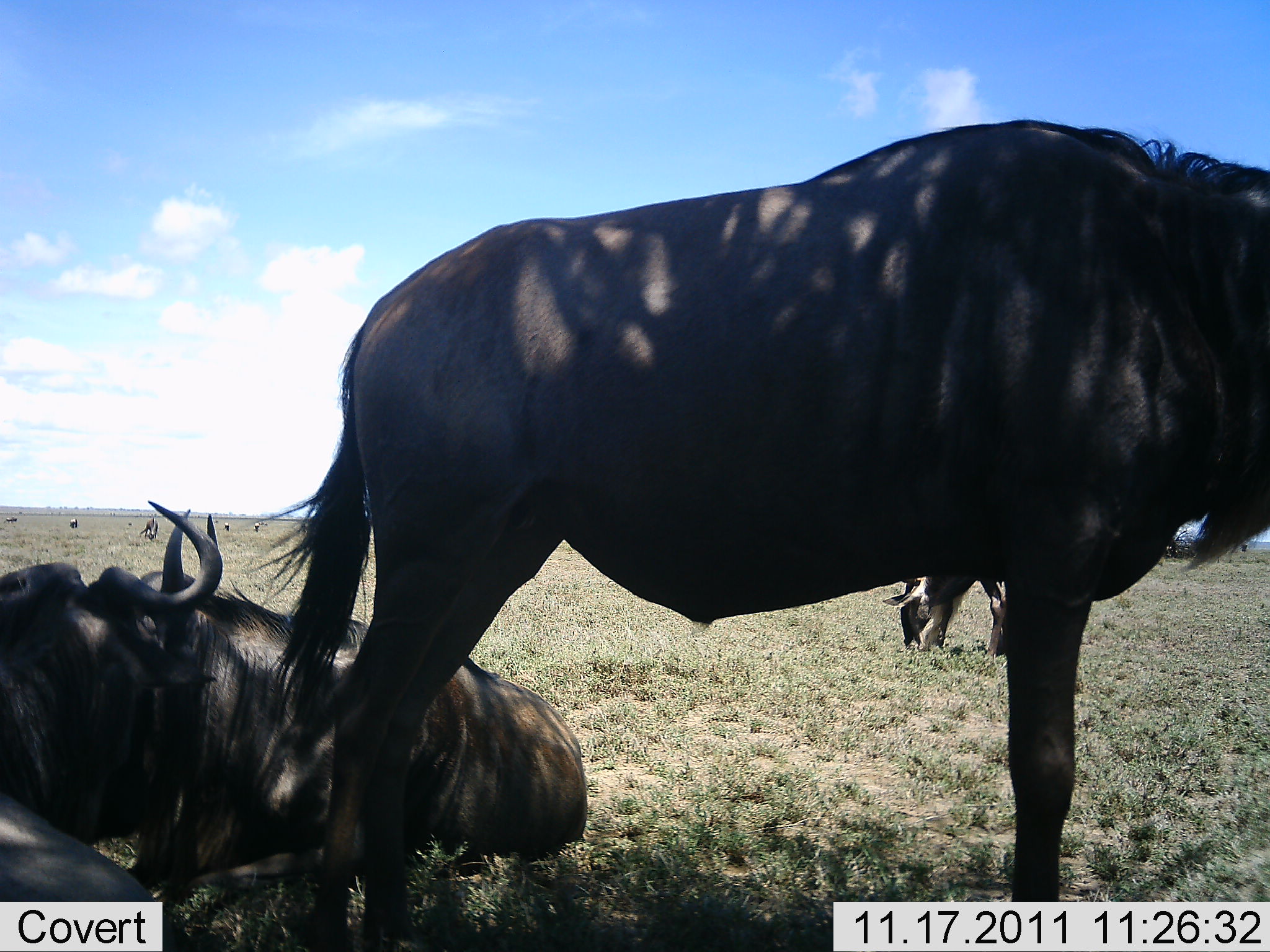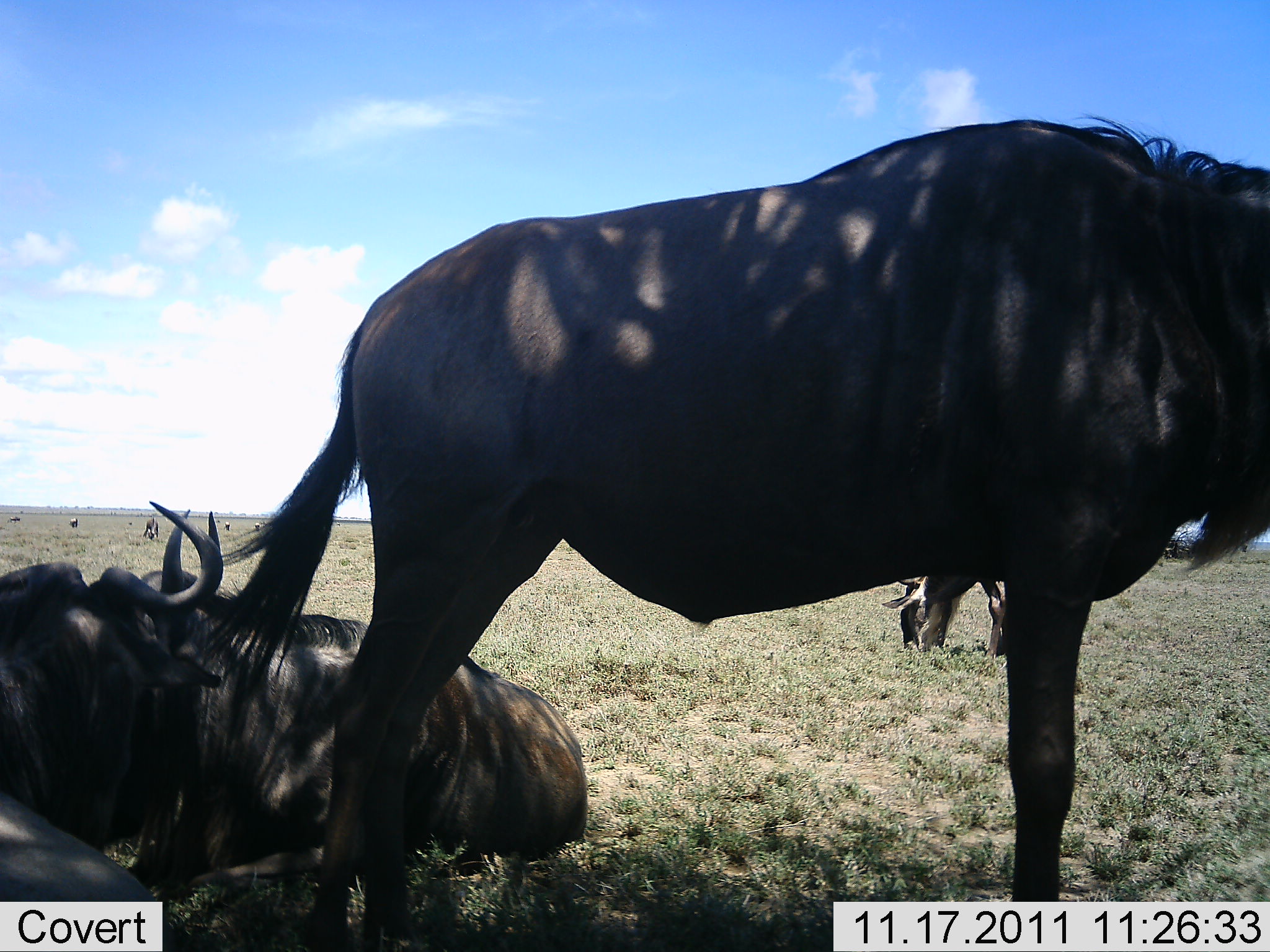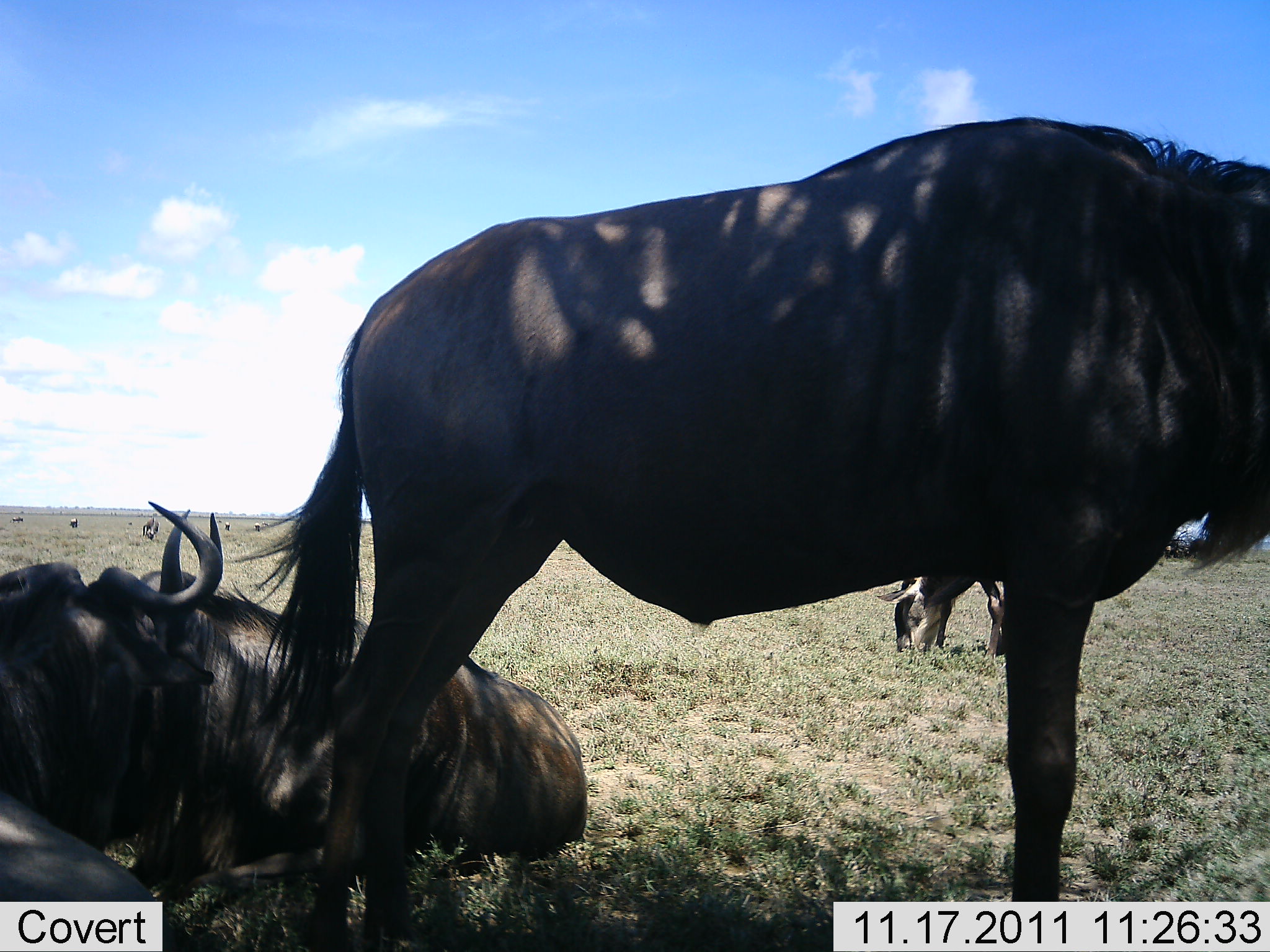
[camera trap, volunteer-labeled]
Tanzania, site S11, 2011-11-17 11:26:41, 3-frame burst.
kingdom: Animalia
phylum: Chordata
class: Mammalia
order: Artiodactyla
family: Bovidae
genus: Connochaetes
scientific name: Connochaetes taurinus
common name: blue wildebeest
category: wildebeest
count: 3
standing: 90%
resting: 100%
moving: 0%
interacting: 0%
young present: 0%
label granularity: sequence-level